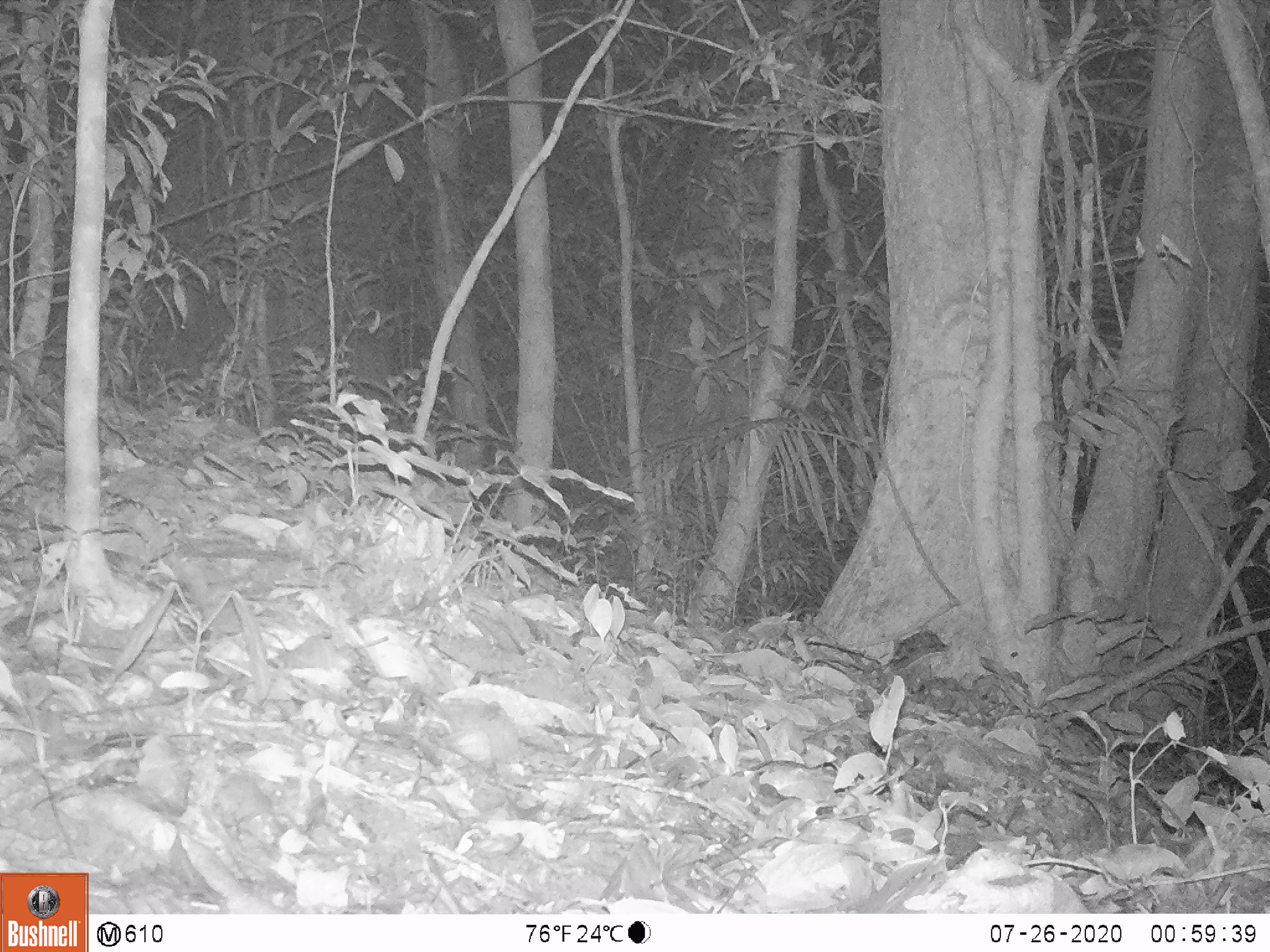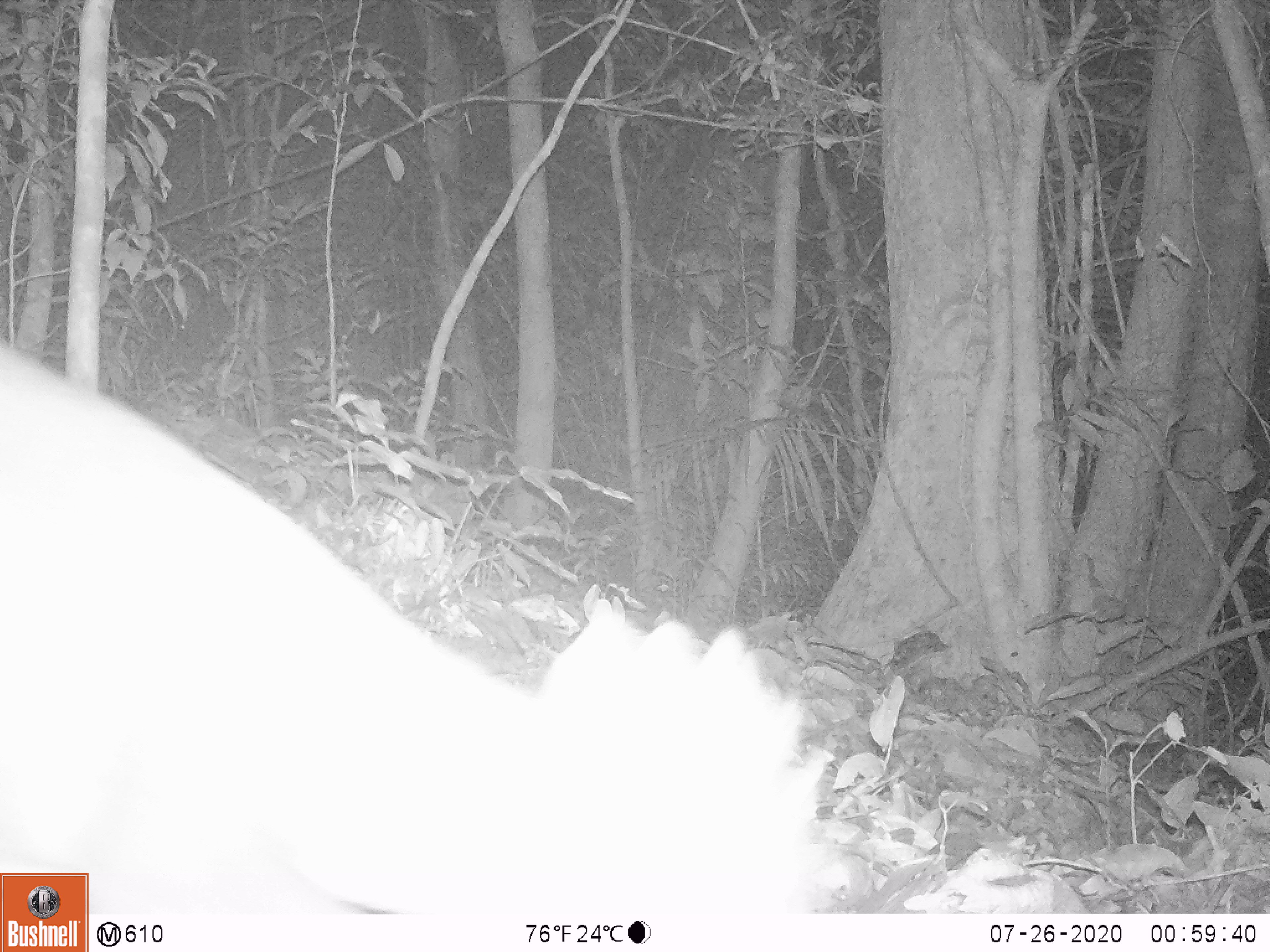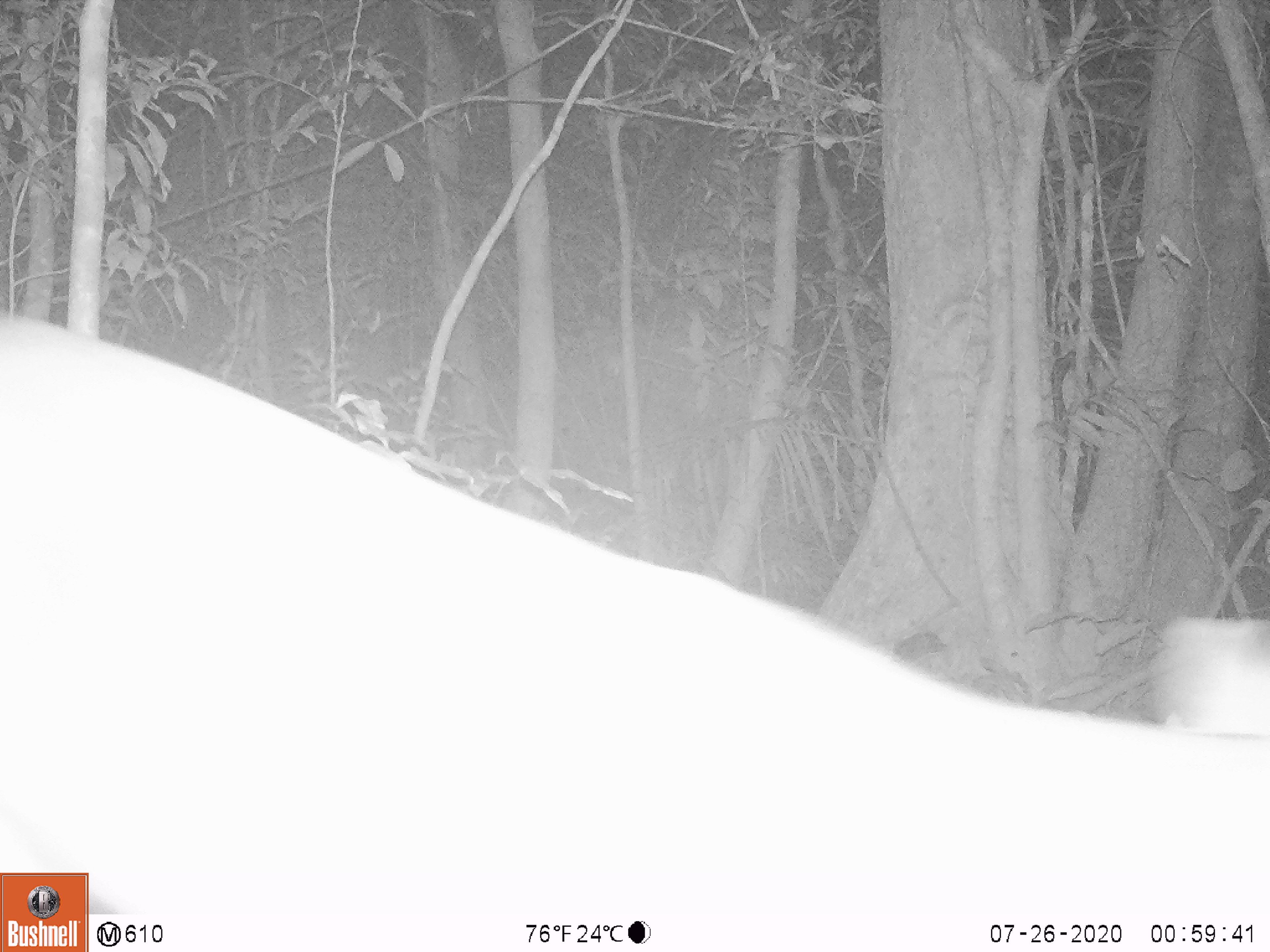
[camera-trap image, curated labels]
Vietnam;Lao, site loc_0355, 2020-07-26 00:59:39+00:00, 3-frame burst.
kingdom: Animalia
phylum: Chordata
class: Mammalia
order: Artiodactyla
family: Cervidae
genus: Muntiacus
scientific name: Muntiacus rooseveltorum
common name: roosevelt's muntjac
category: roosevelts muntjac group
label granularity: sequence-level